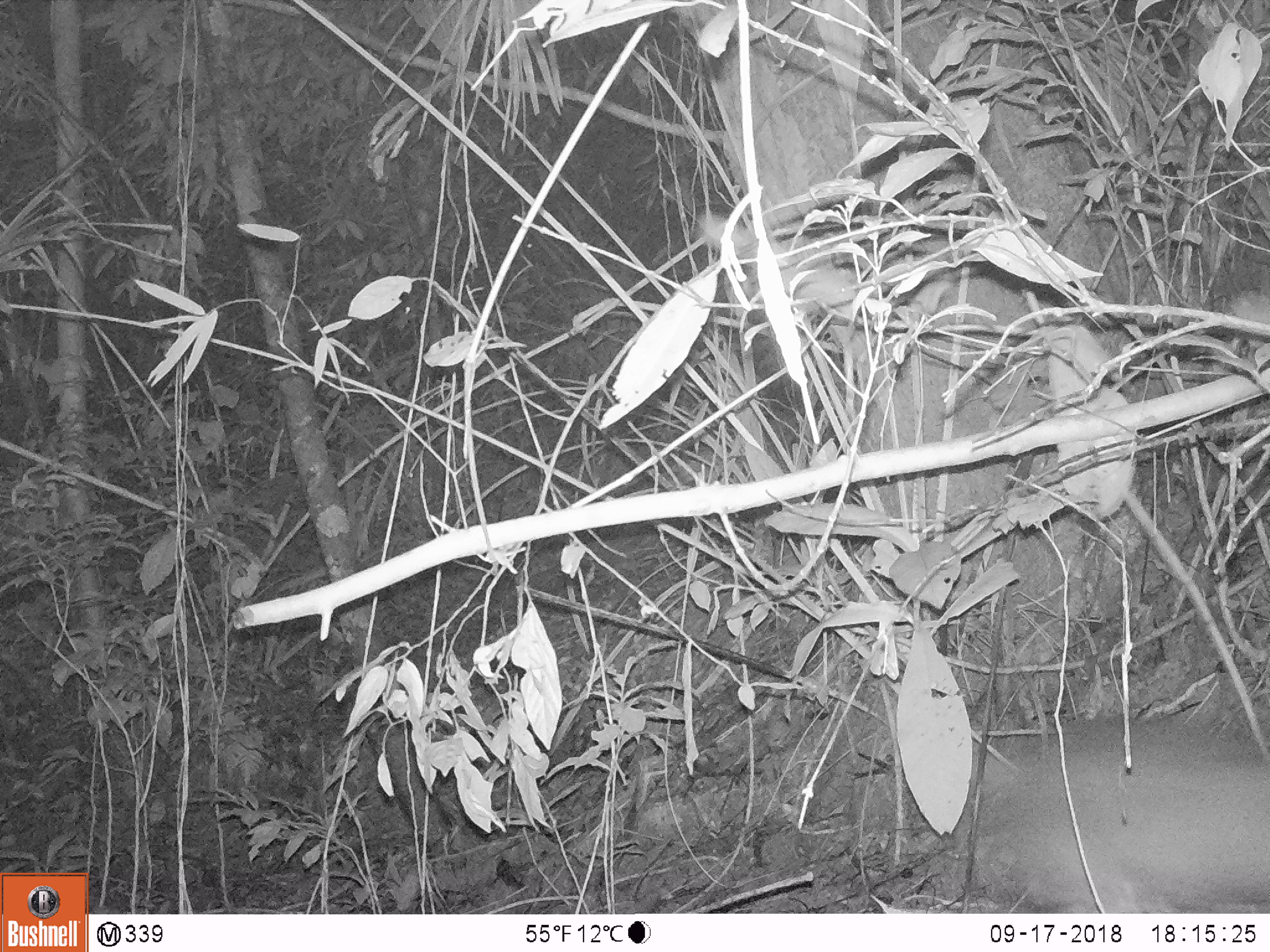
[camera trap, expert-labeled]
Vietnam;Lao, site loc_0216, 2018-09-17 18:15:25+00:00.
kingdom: Animalia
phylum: Chordata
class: Mammalia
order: Artiodactyla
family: Cervidae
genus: Muntiacus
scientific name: Muntiacus rooseveltorum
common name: roosevelt's muntjac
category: roosevelts muntjac group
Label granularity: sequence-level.